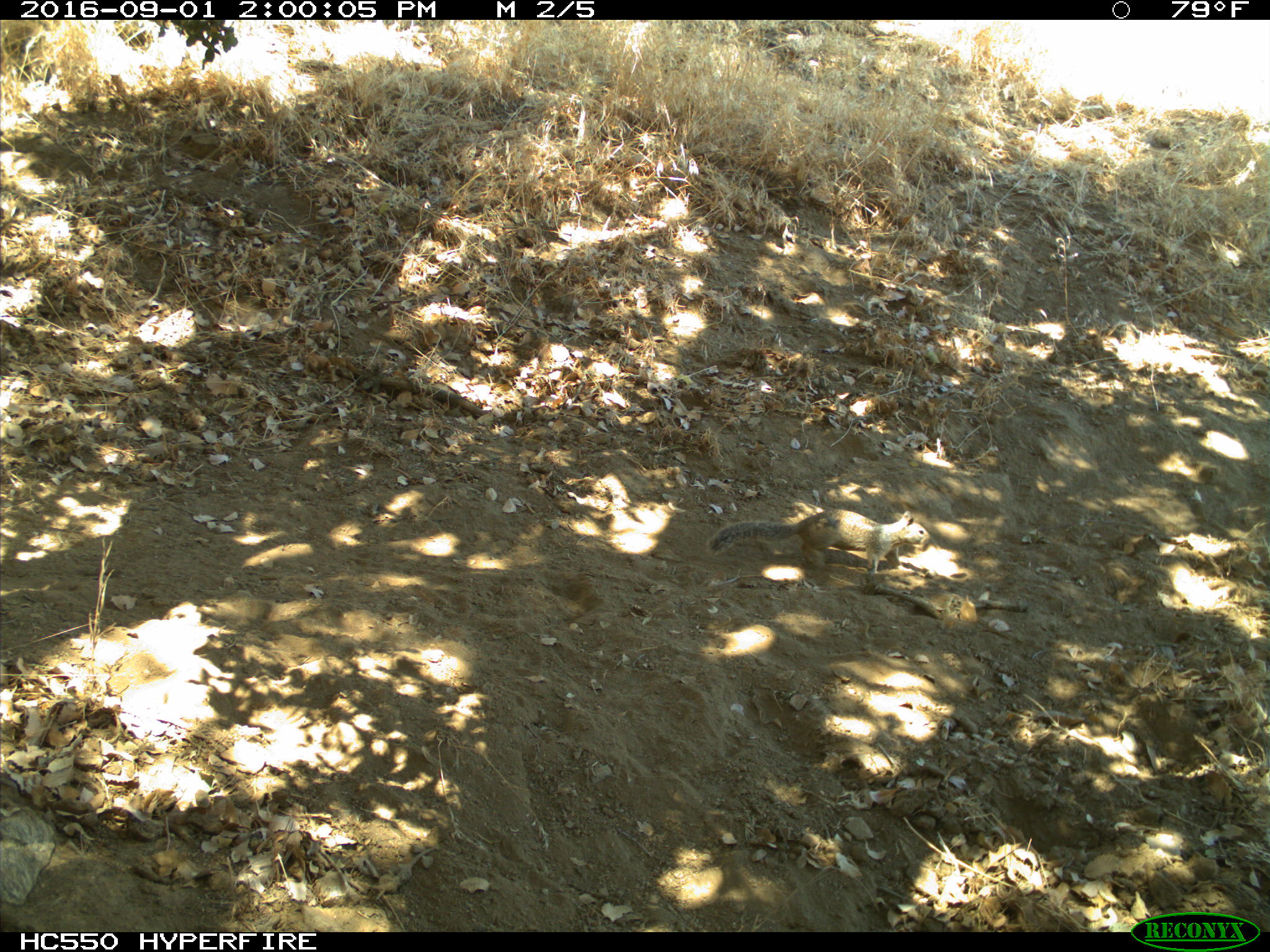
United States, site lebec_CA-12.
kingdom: Animalia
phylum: Chordata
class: Mammalia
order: Rodentia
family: Sciuridae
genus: Otospermophilus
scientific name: Otospermophilus beecheyi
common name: california ground squirrel